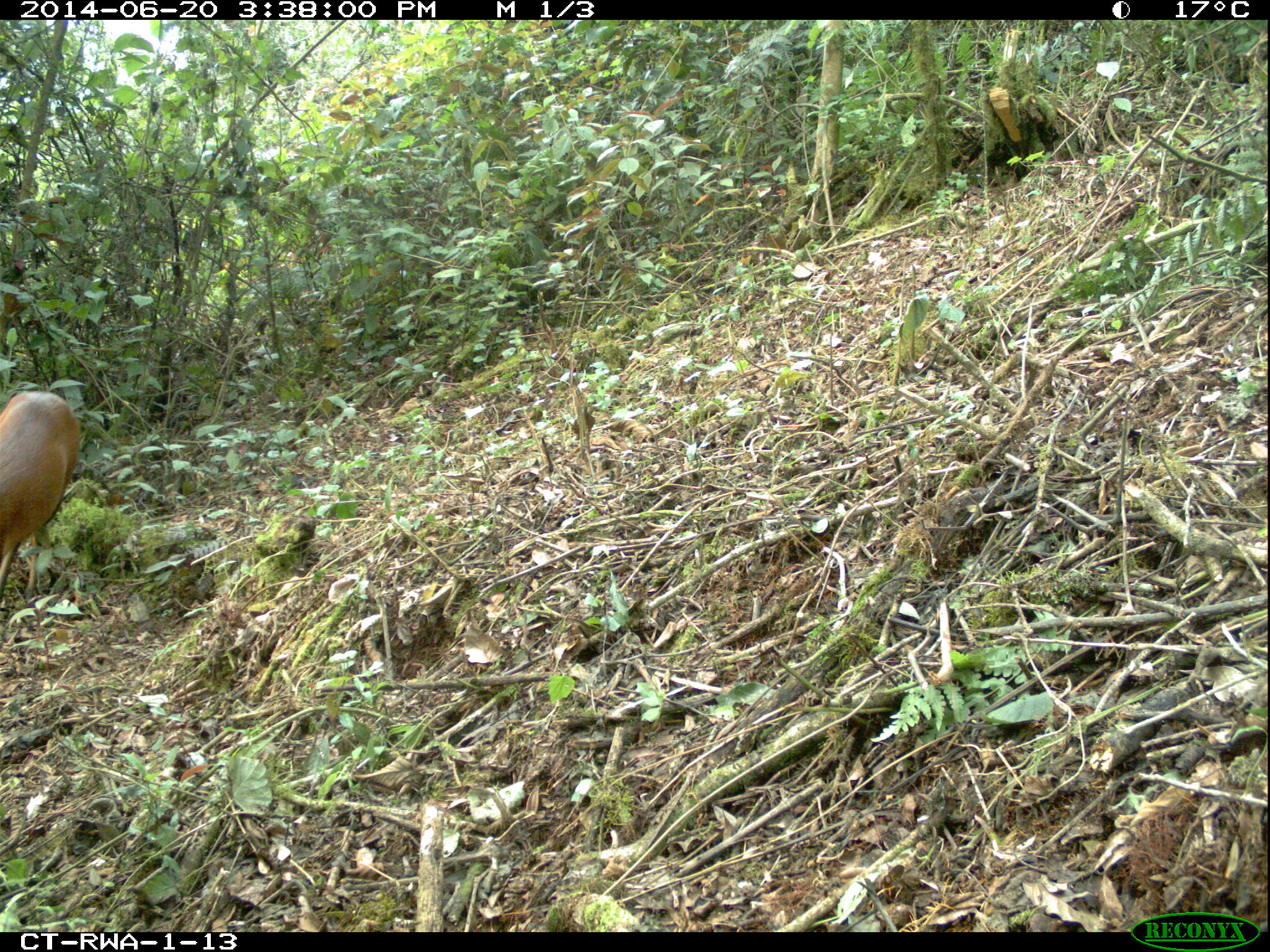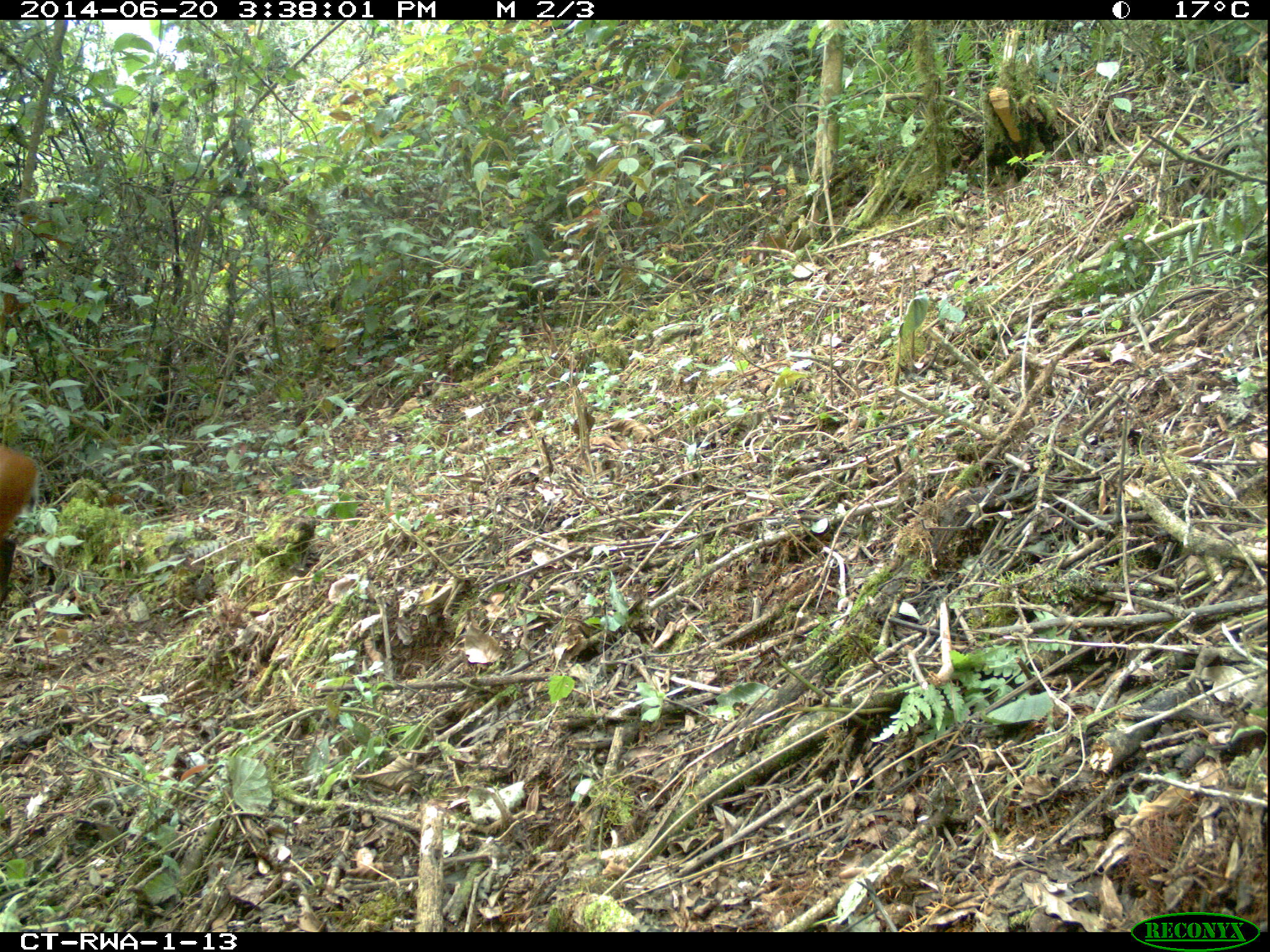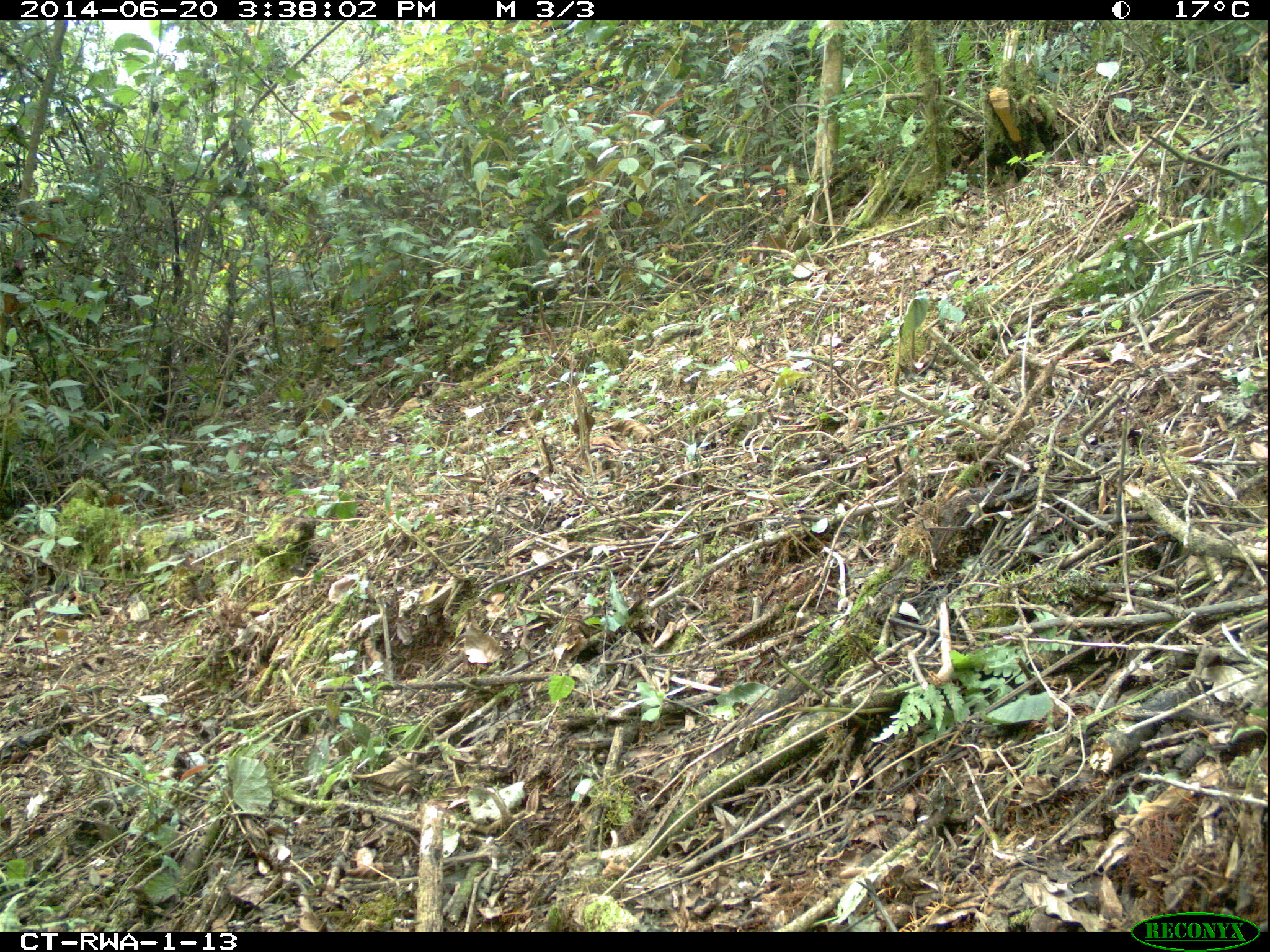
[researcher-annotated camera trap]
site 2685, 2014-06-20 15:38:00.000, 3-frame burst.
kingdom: Animalia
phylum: Chordata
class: Mammalia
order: Artiodactyla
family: Bovidae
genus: Cephalophus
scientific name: Cephalophus nigrifrons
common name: black-fronted duiker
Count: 1.